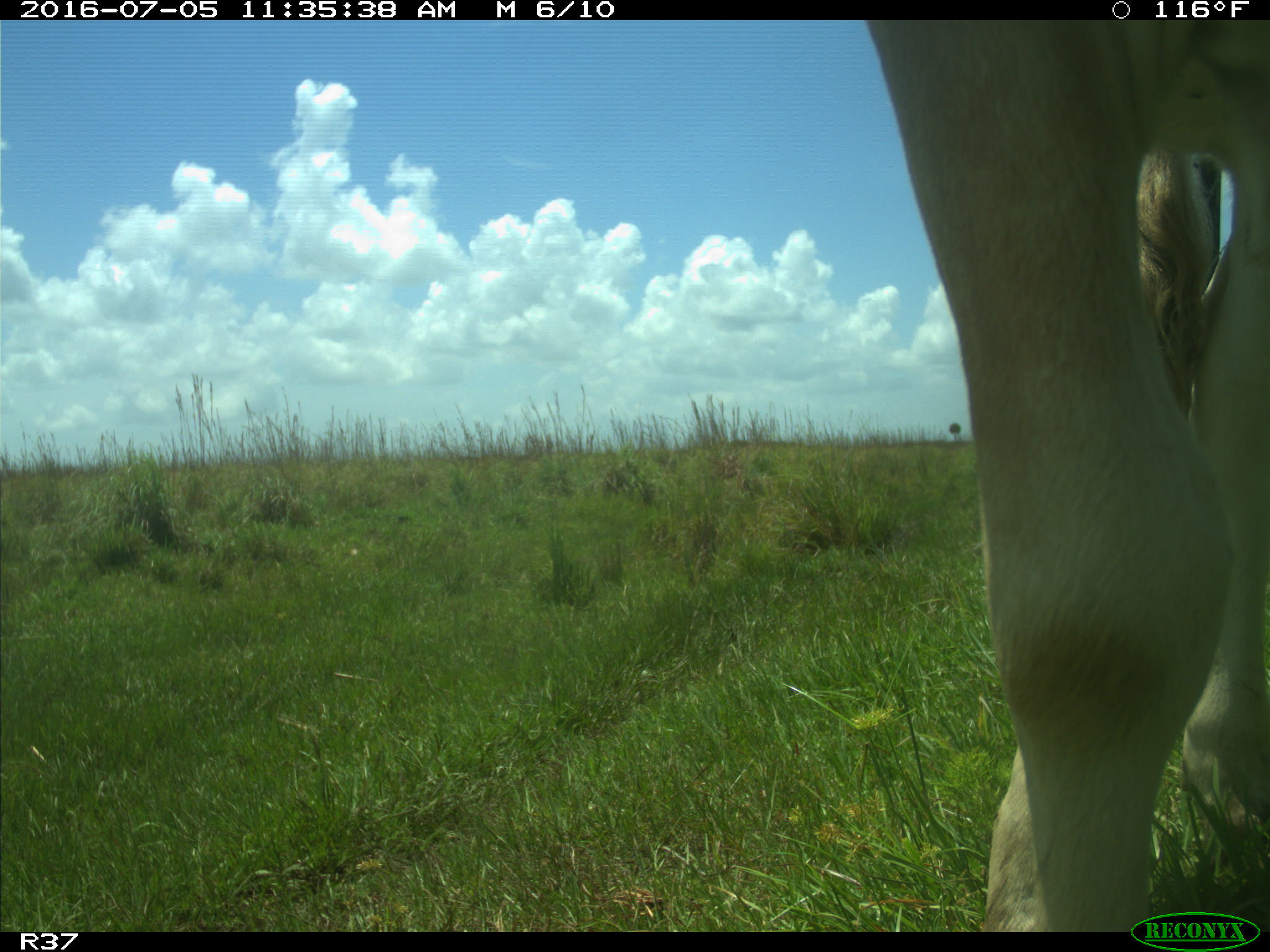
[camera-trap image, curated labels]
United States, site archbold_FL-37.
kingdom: Animalia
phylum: Chordata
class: Mammalia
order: Artiodactyla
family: Bovidae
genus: Bos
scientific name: Bos taurus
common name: domestic cow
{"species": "Bos taurus (domestic cow)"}